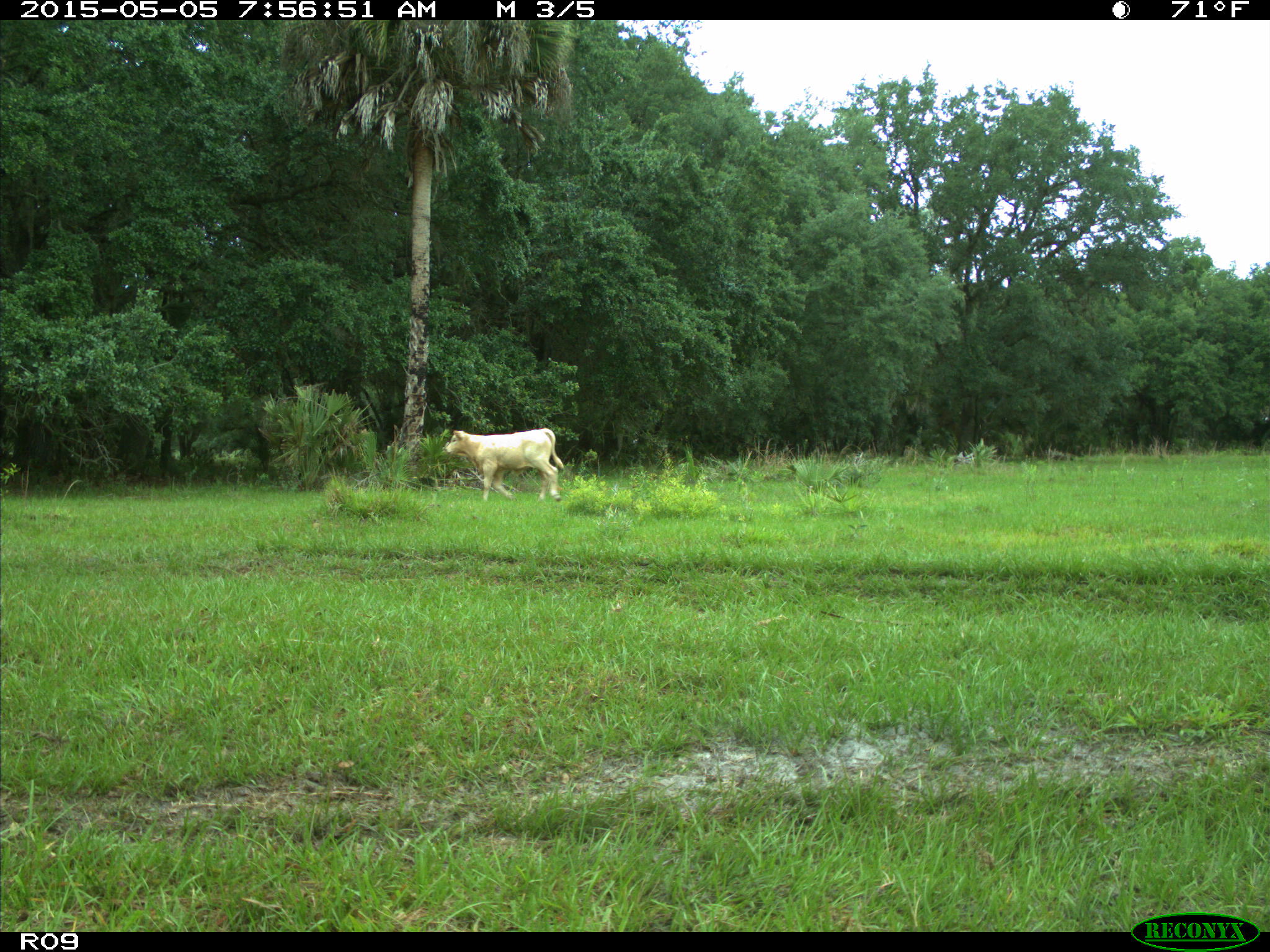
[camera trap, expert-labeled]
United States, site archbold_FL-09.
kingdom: Animalia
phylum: Chordata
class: Mammalia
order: Artiodactyla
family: Bovidae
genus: Bos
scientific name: Bos taurus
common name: domestic cow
Bos taurus (domestic cow).